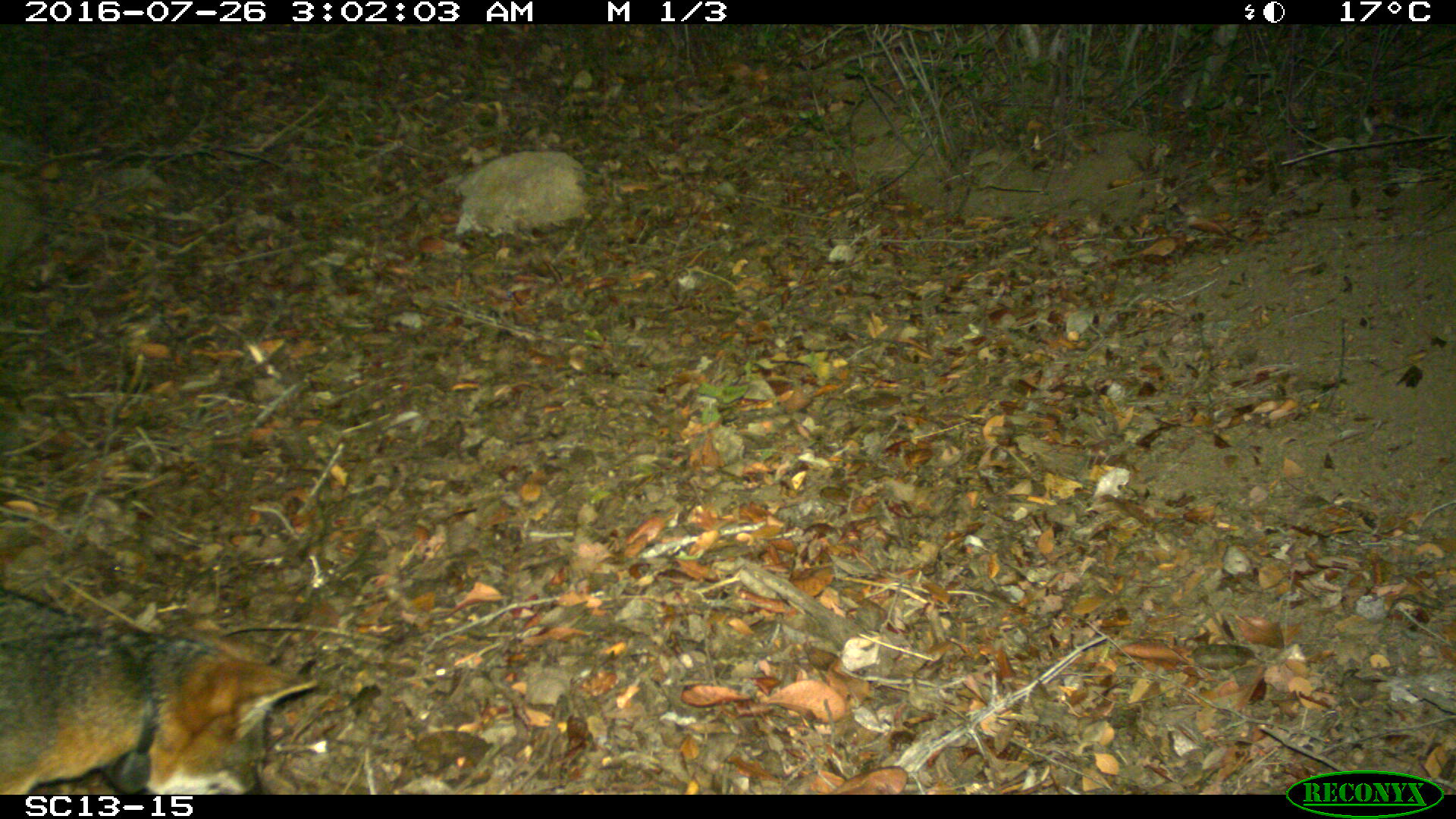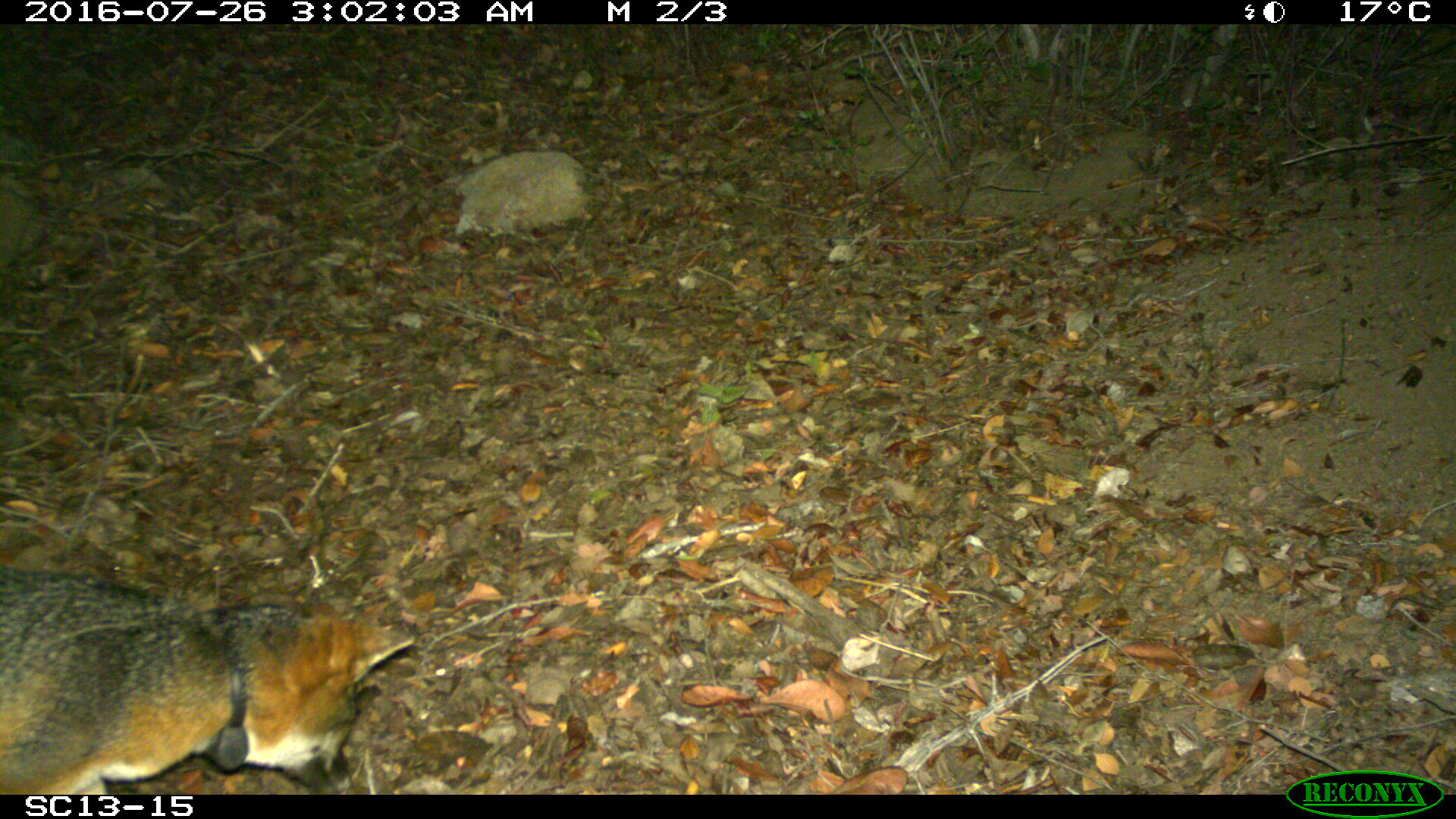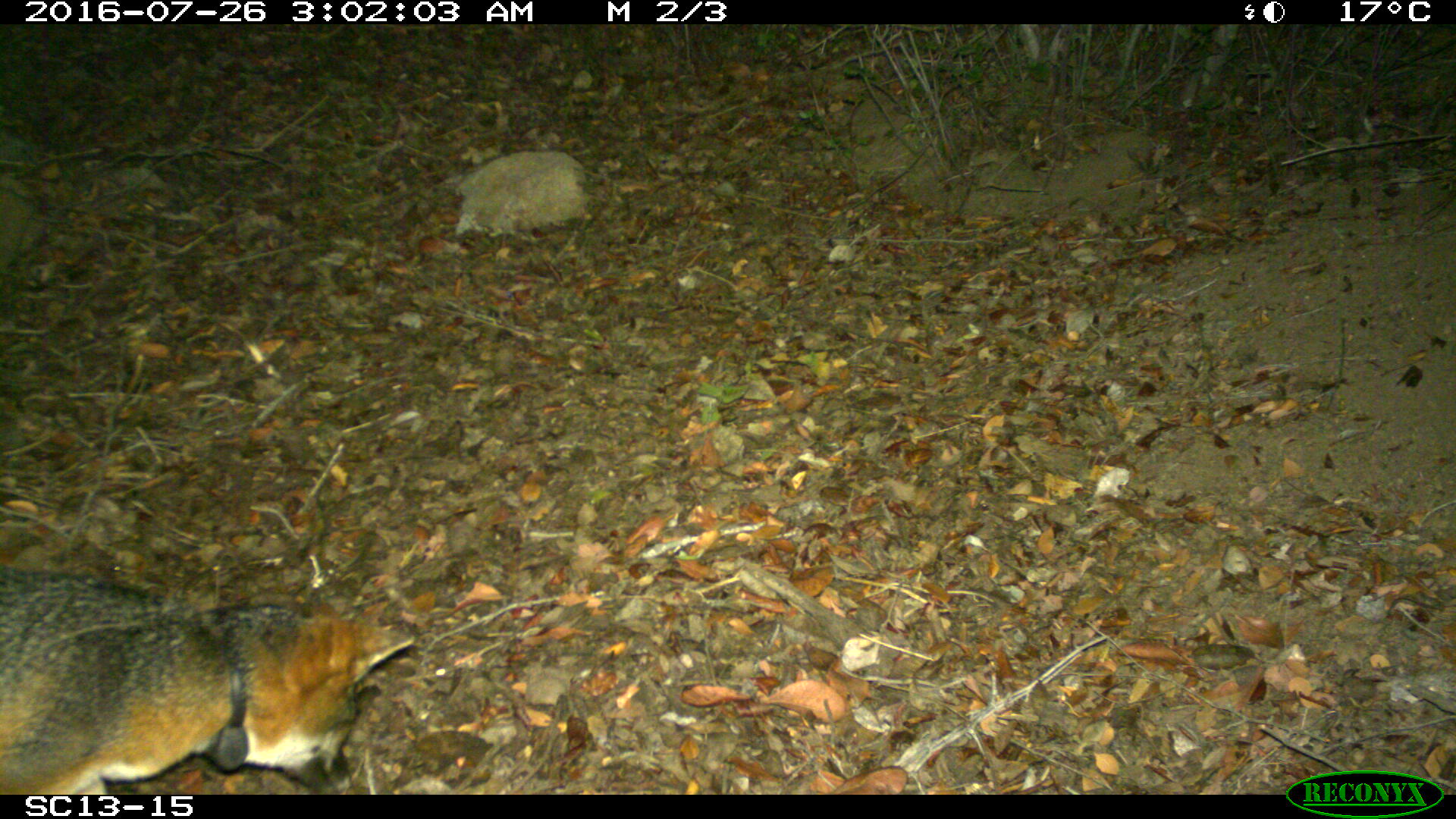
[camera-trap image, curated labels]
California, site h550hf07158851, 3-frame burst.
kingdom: Animalia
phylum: Chordata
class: Mammalia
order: Carnivora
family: Canidae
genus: Urocyon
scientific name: Urocyon littoralis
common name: island fox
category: fox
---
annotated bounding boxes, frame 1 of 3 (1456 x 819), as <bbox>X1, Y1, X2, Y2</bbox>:
fox: <bbox>0, 588, 318, 794</bbox>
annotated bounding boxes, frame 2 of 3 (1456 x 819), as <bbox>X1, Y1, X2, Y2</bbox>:
fox: <bbox>0, 566, 415, 794</bbox>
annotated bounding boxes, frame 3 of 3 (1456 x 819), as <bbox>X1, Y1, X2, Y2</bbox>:
fox: <bbox>0, 566, 413, 794</bbox>